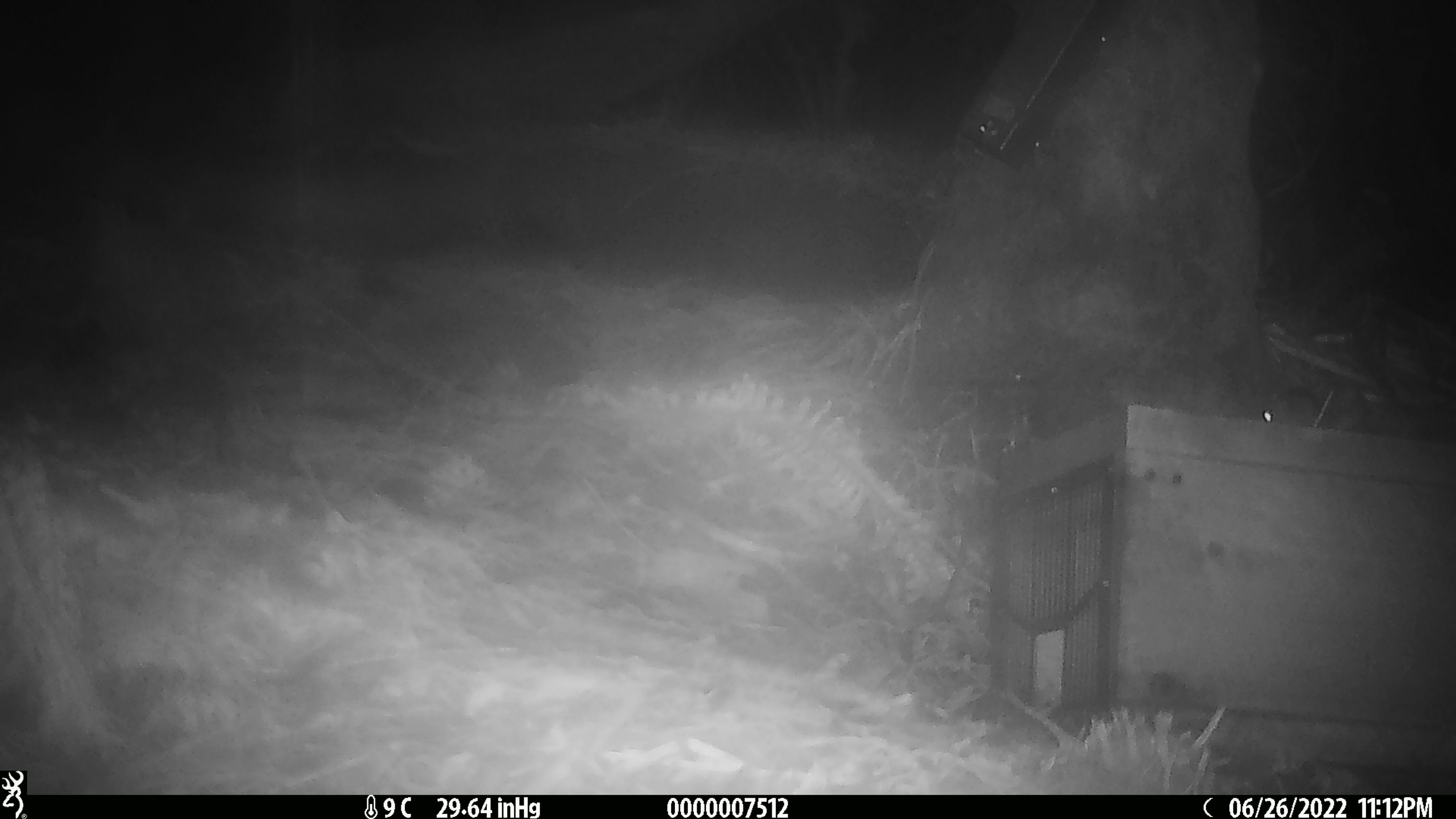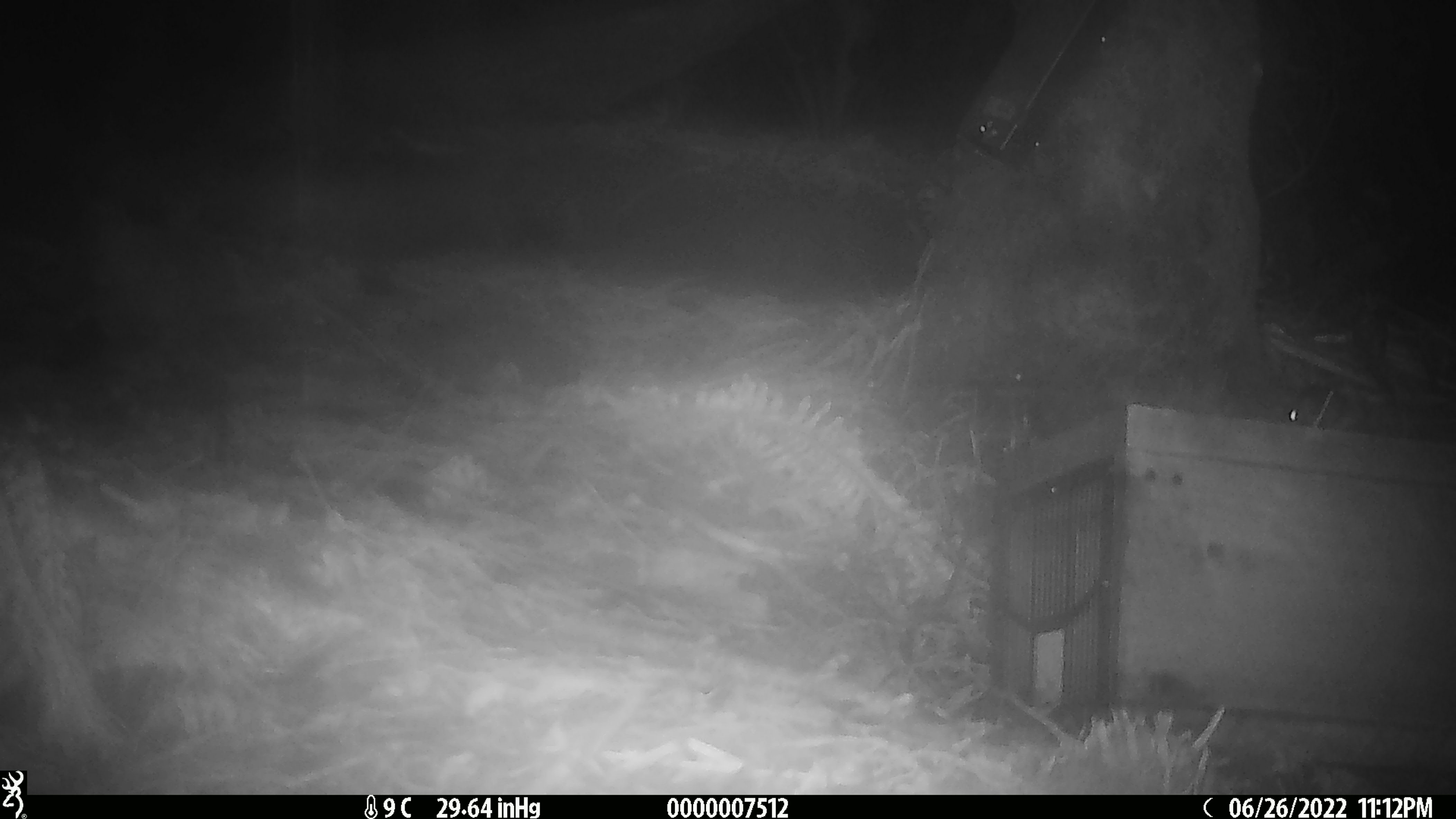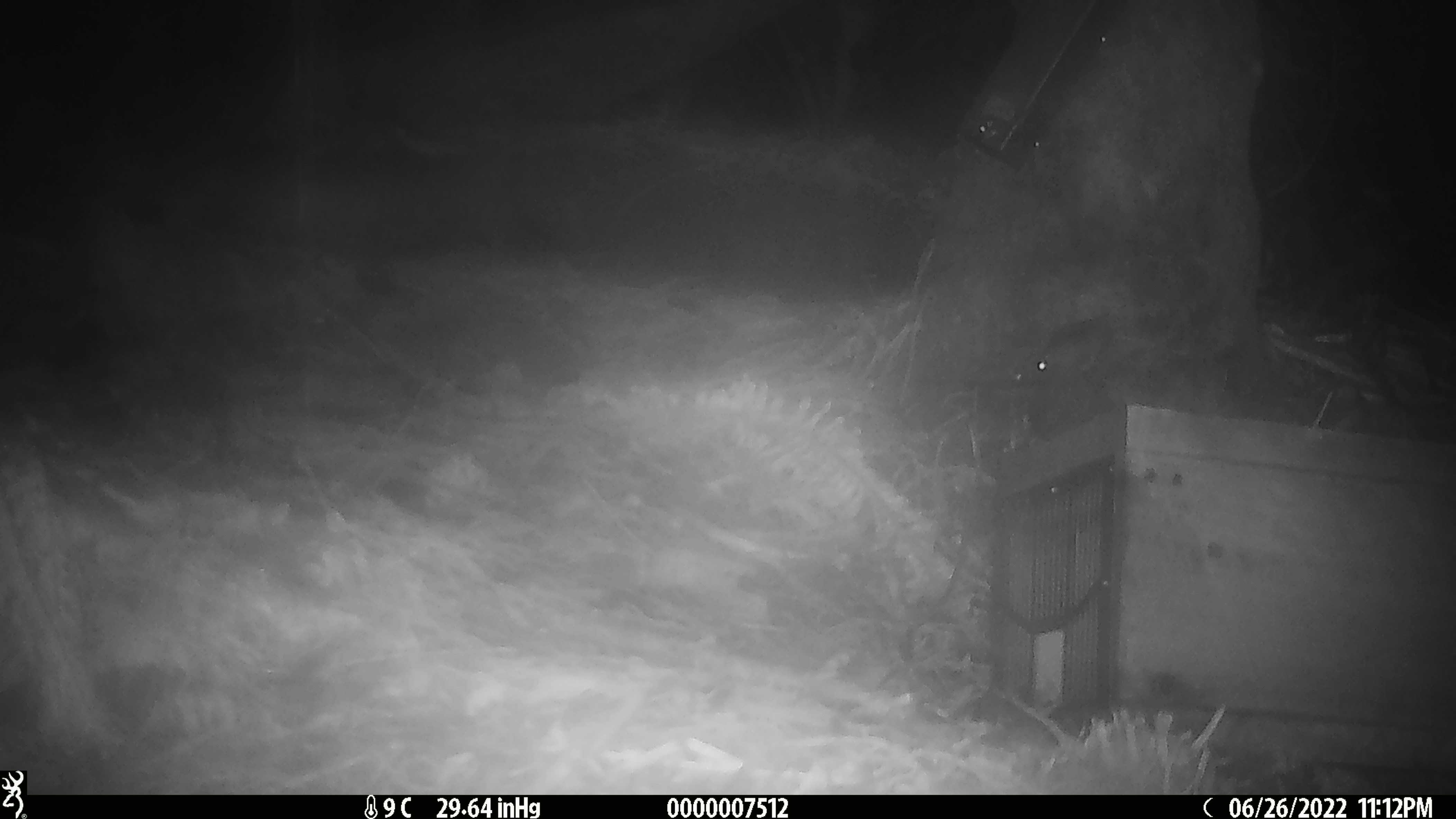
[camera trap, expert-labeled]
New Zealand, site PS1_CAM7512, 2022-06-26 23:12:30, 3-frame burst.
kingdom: Animalia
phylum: Chordata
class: Mammalia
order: Rodentia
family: Muridae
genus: Mus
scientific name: Mus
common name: mouse